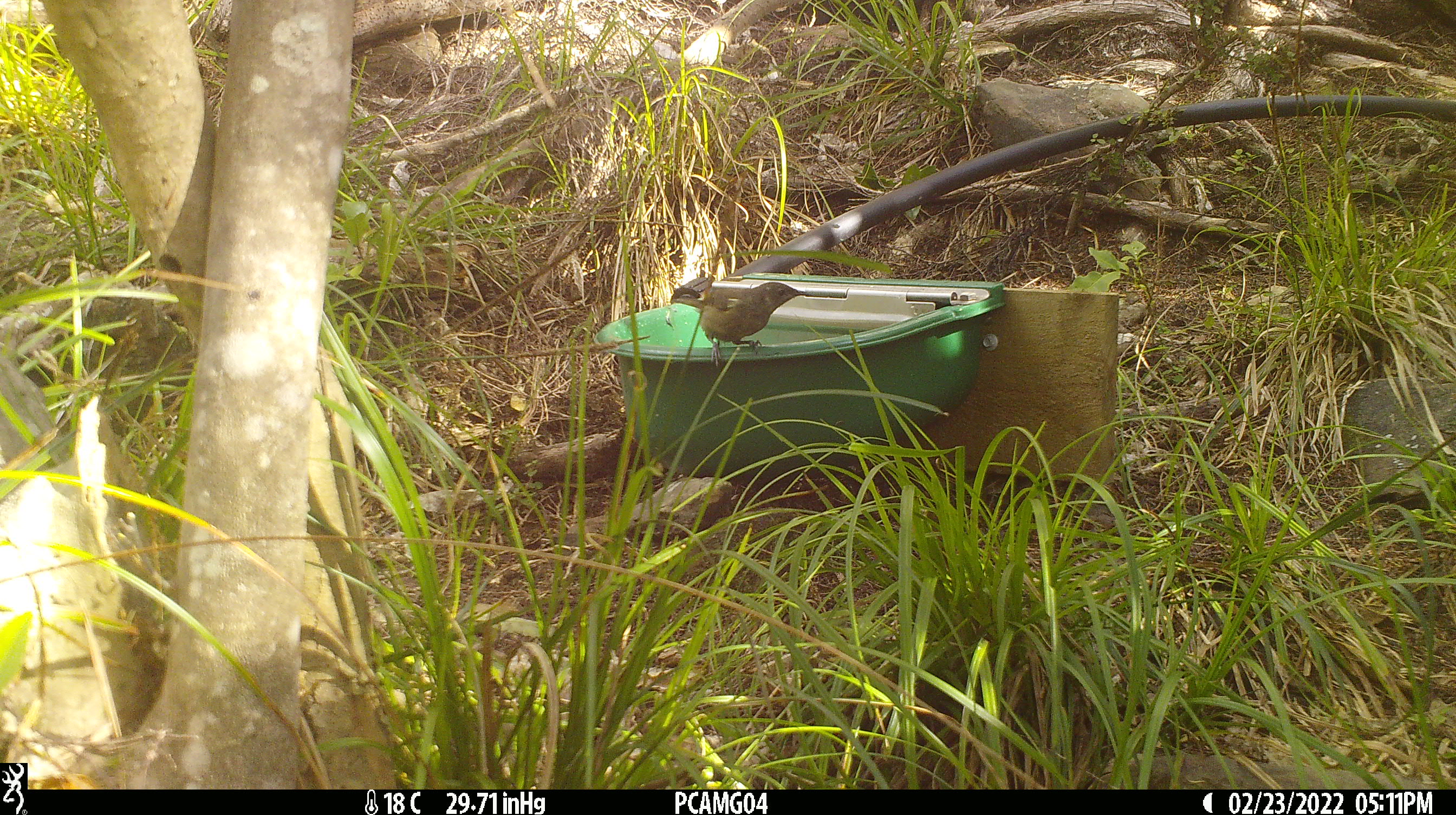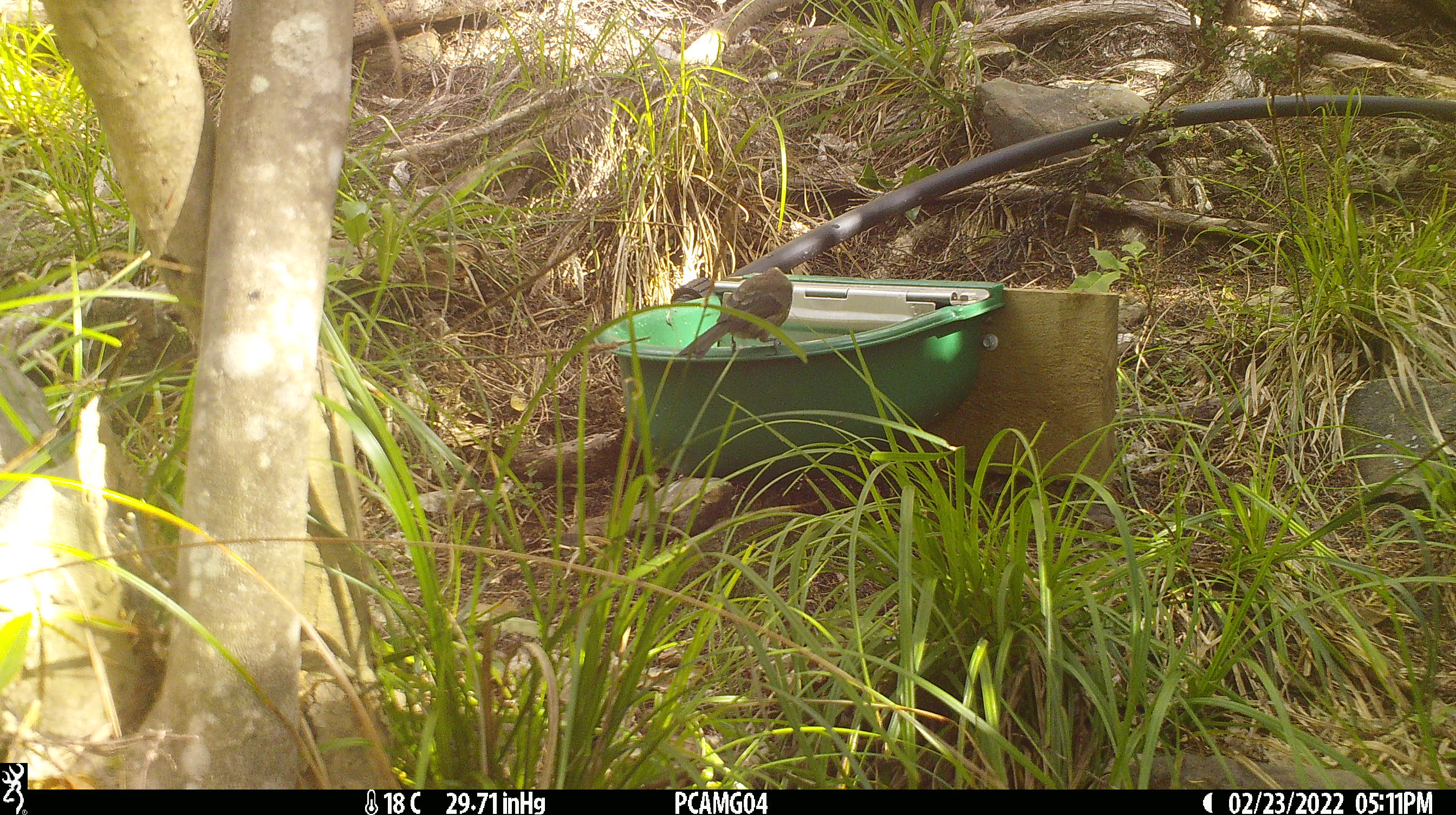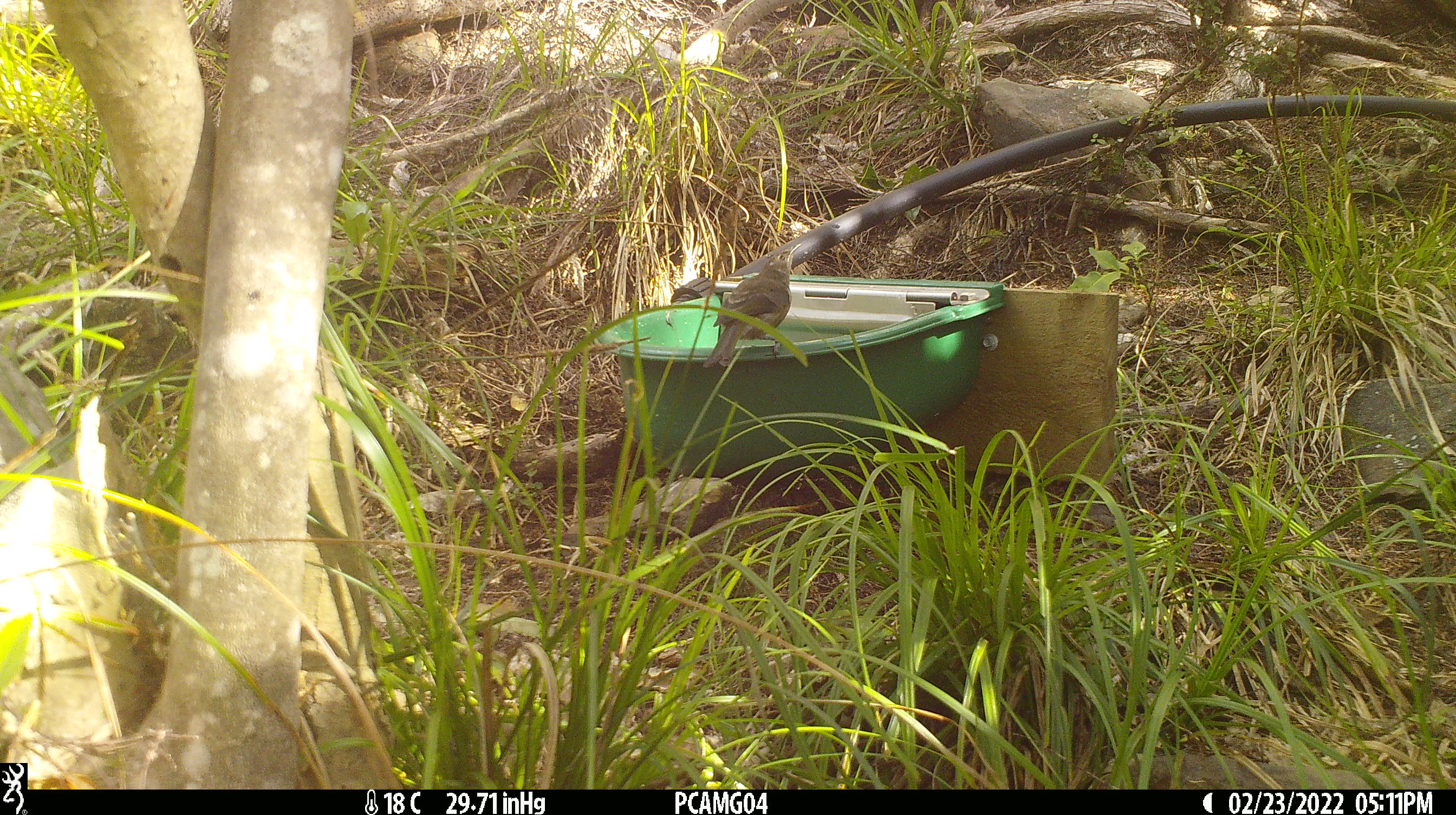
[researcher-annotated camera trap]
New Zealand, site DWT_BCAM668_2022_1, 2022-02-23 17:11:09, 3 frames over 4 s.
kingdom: Animalia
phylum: Chordata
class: Aves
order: Passeriformes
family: Meliphagidae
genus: Anthornis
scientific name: Anthornis melanura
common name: new zealand bellbird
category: bellbird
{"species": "bellbird (new zealand bellbird) (Anthornis melanura)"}